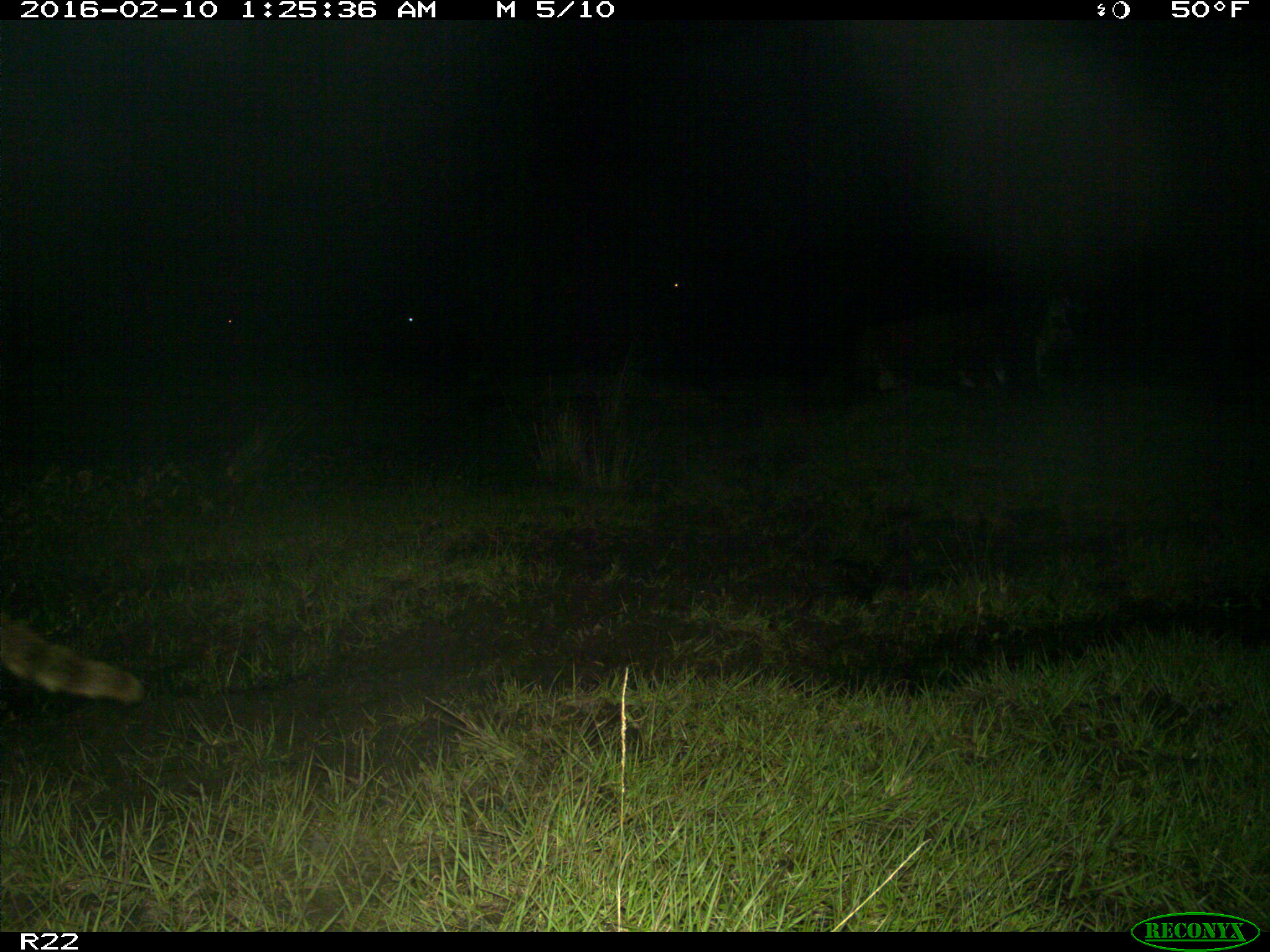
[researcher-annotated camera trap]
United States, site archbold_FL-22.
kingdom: Animalia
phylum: Chordata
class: Mammalia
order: Artiodactyla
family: Bovidae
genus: Bos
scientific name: Bos taurus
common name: domestic cow